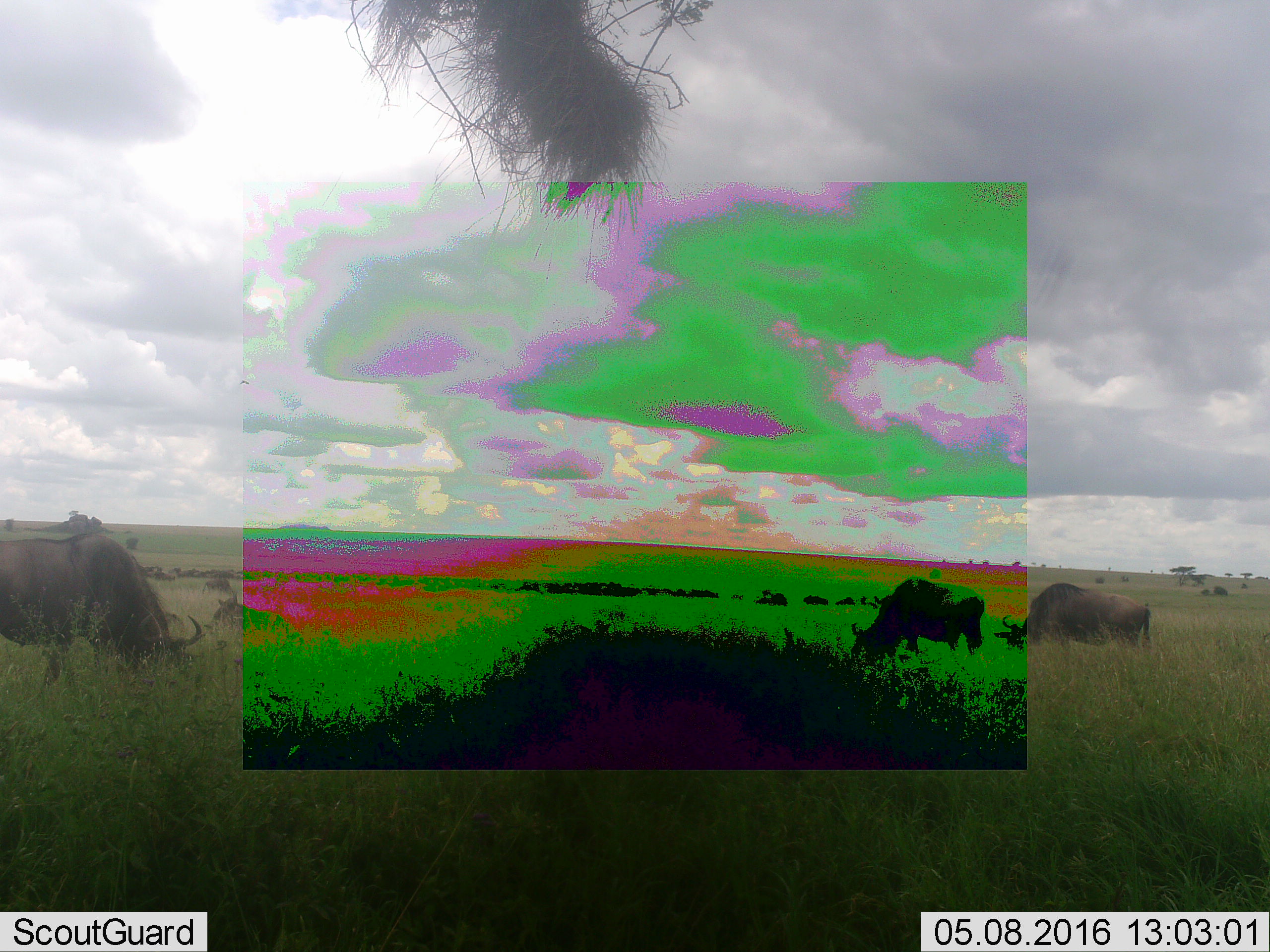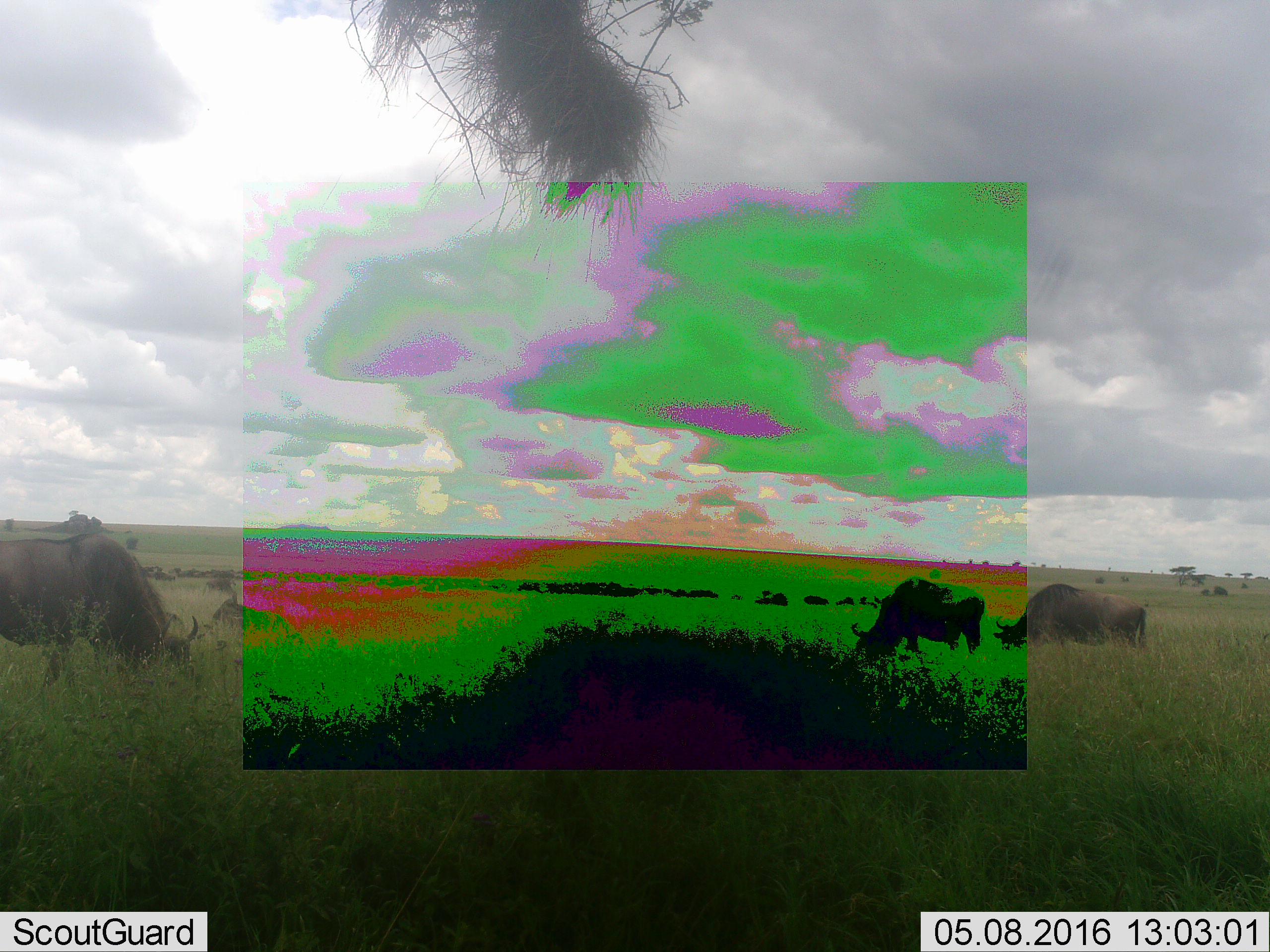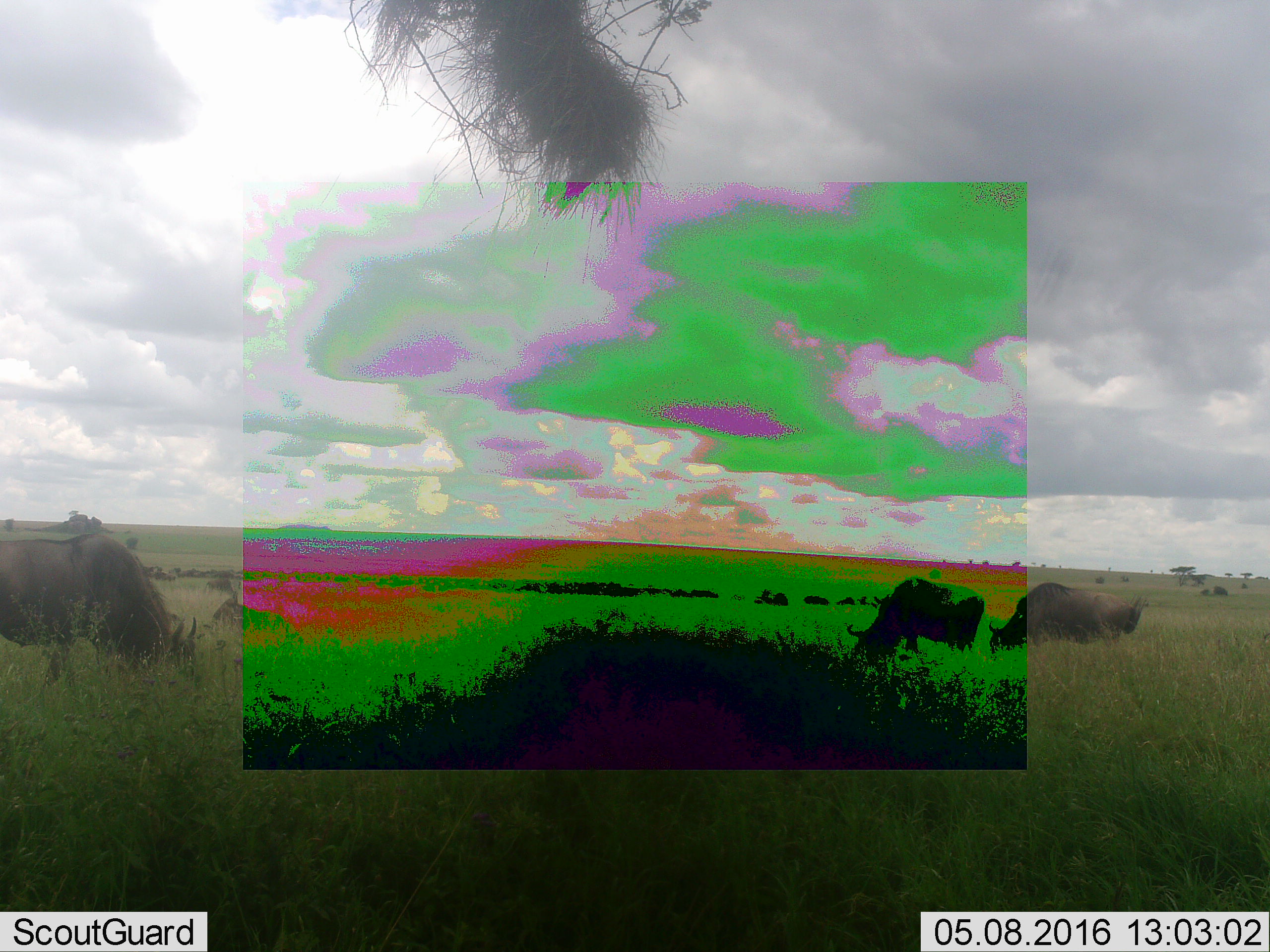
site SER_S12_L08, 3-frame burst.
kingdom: Animalia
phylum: Chordata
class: Mammalia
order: Artiodactyla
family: Bovidae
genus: Connochaetes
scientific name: Connochaetes taurinus taurinus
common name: blue wildebeest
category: wildebeestblue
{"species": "wildebeestblue (blue wildebeest) (Connochaetes taurinus taurinus)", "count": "11-50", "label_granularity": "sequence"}